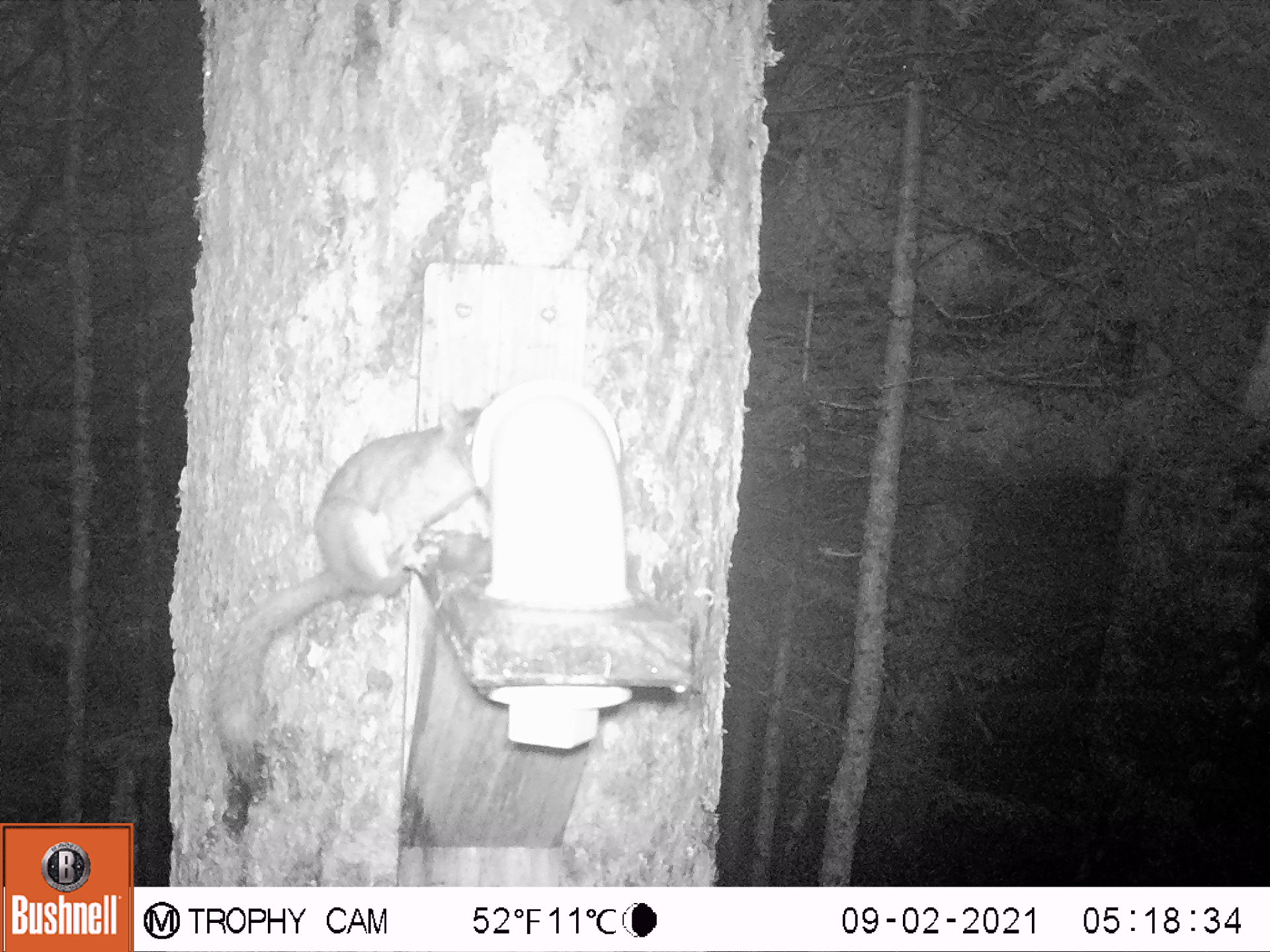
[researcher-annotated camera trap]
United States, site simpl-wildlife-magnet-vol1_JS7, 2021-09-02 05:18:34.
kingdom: Animalia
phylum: Chordata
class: Mammalia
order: Rodentia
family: Sciuridae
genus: Tamiasciurus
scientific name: Tamiasciurus hudsonicus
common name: red squirrel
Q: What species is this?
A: Red squirrel (Tamiasciurus hudsonicus).